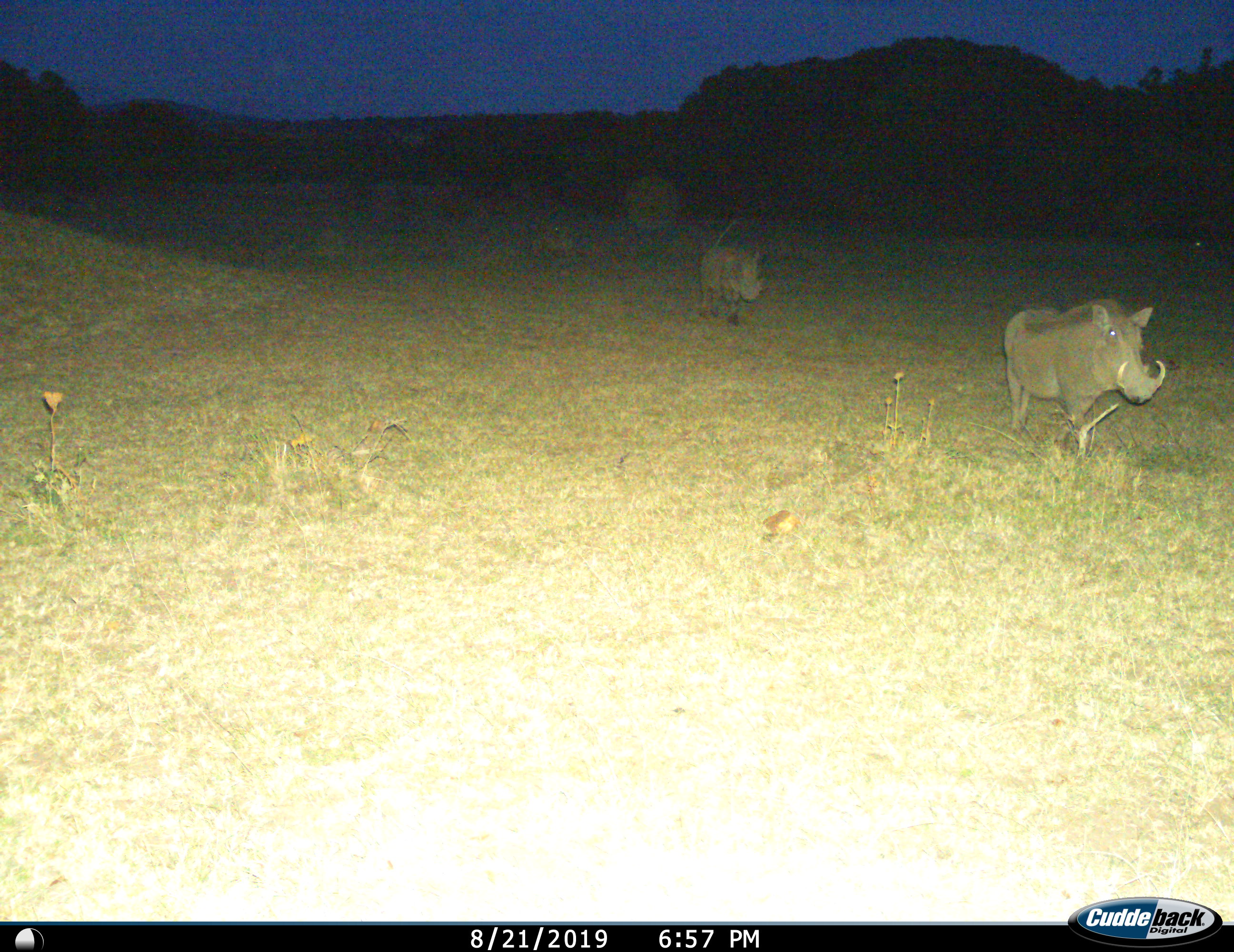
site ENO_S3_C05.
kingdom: Animalia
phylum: Chordata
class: Mammalia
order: Artiodactyla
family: Suidae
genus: Phacochoerus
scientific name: Phacochoerus africanus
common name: warthog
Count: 2.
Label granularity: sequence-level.